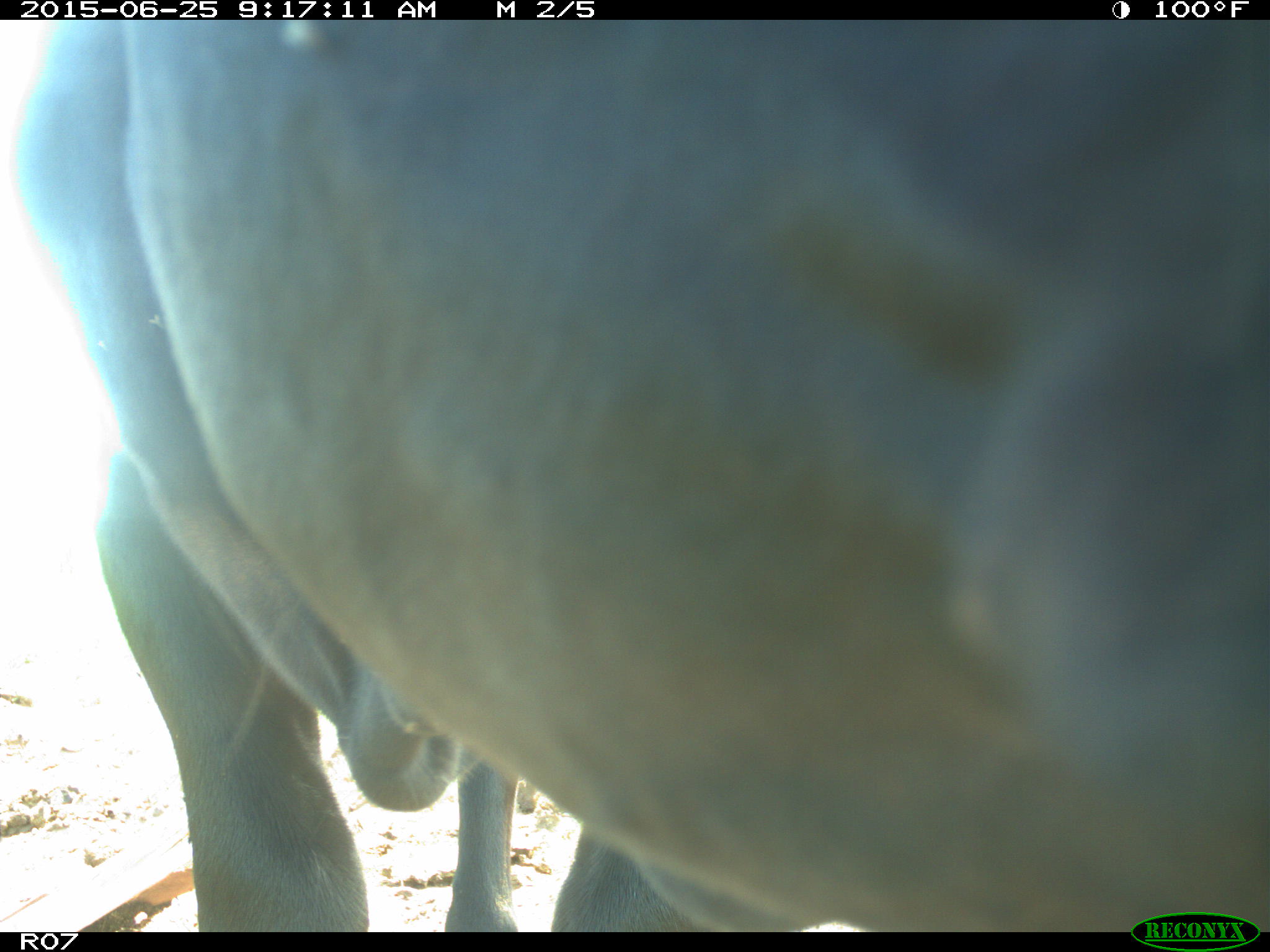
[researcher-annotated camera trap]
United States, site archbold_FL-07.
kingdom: Animalia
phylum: Chordata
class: Mammalia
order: Artiodactyla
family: Bovidae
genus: Bos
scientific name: Bos taurus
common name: domestic cow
Bos taurus (domestic cow).